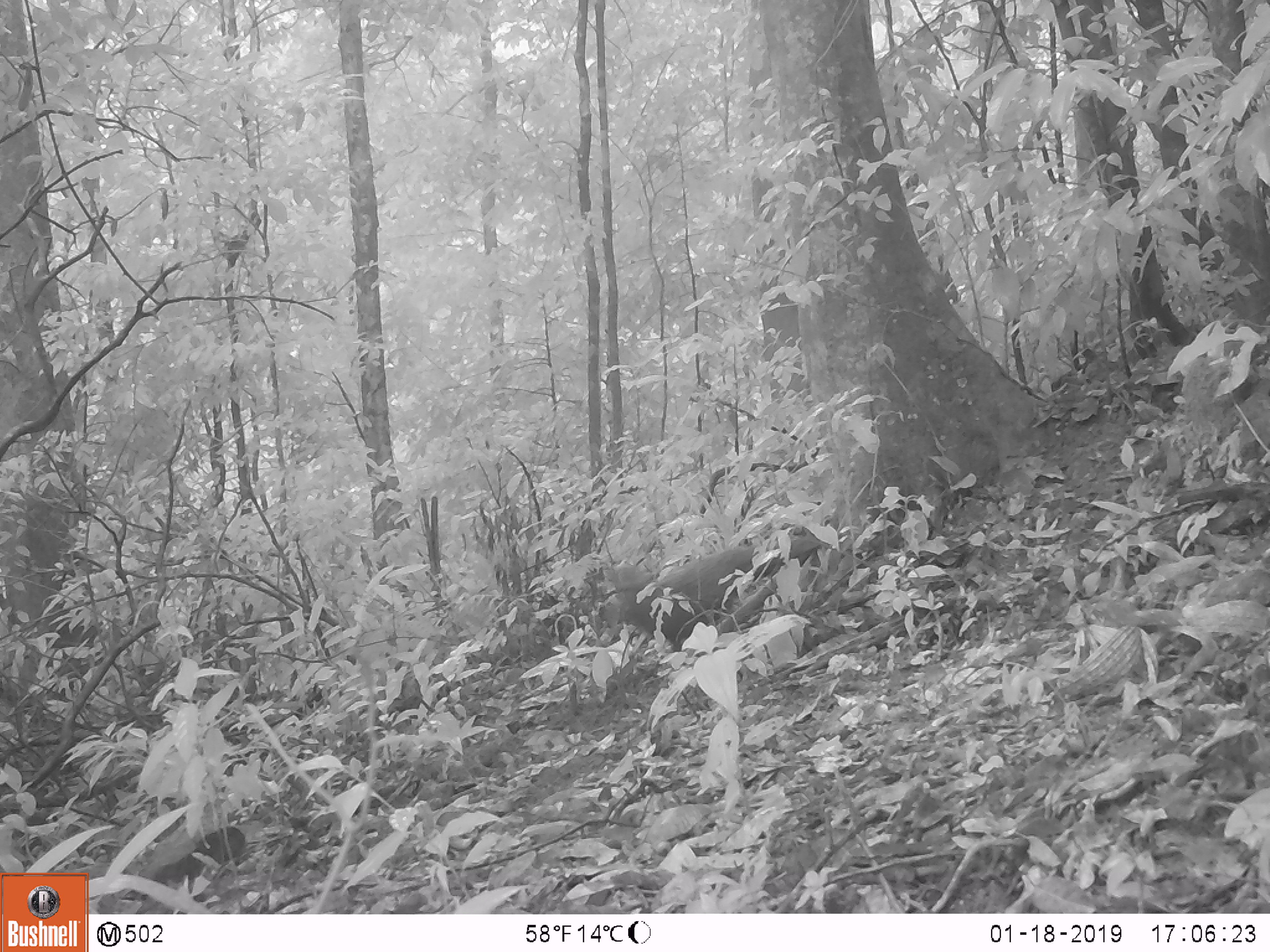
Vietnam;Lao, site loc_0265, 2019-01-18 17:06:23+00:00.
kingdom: Animalia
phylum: Chordata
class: Aves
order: Galliformes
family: Phasianidae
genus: Polyplectron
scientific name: Polyplectron bicalcaratum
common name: gray peacock-pheasant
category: grey peacock pheasant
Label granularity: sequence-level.